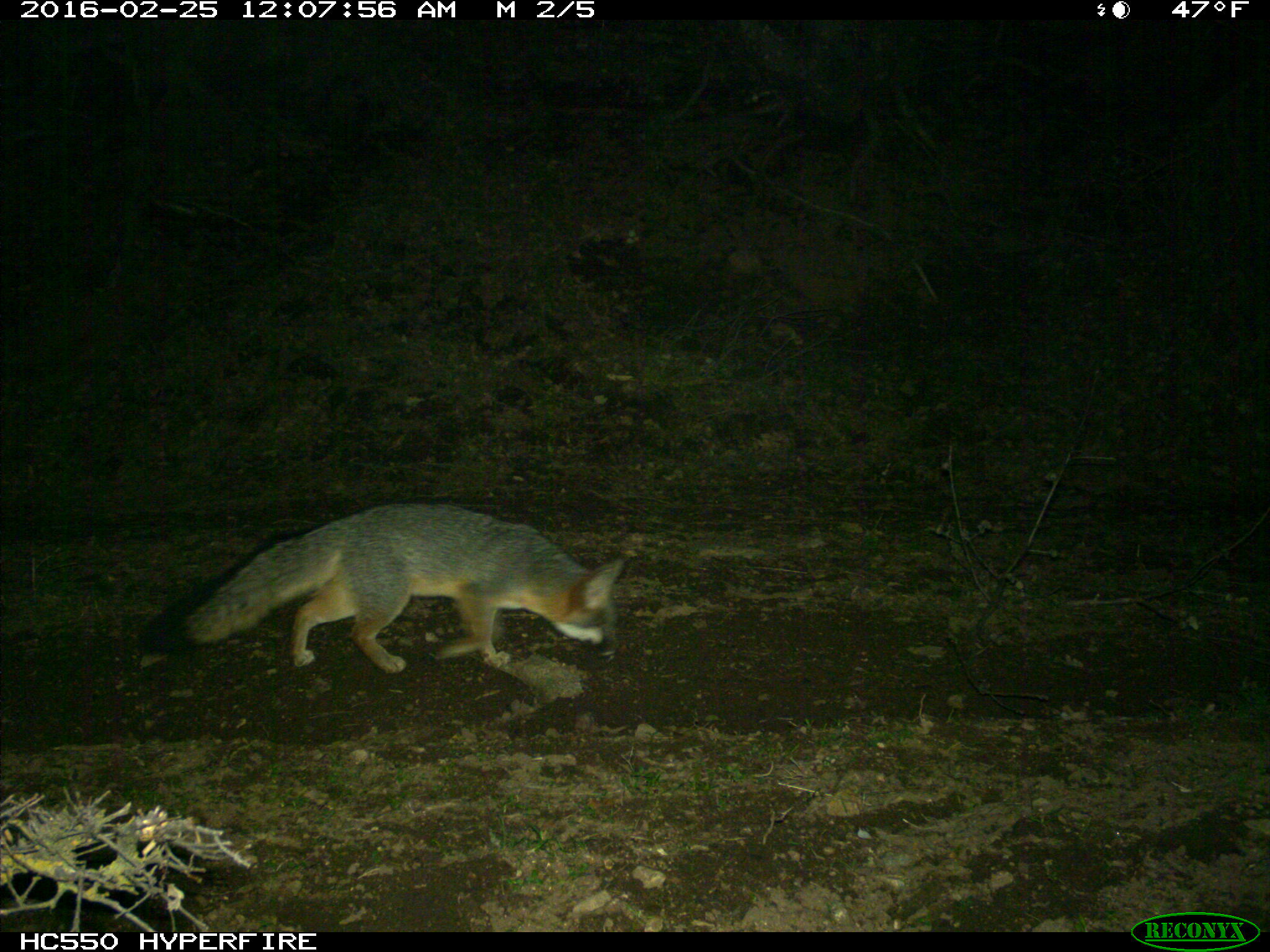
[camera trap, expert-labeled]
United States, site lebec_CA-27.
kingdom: Animalia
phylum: Chordata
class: Mammalia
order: Carnivora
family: Canidae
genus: Urocyon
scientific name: Urocyon cinereoargenteus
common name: gray fox